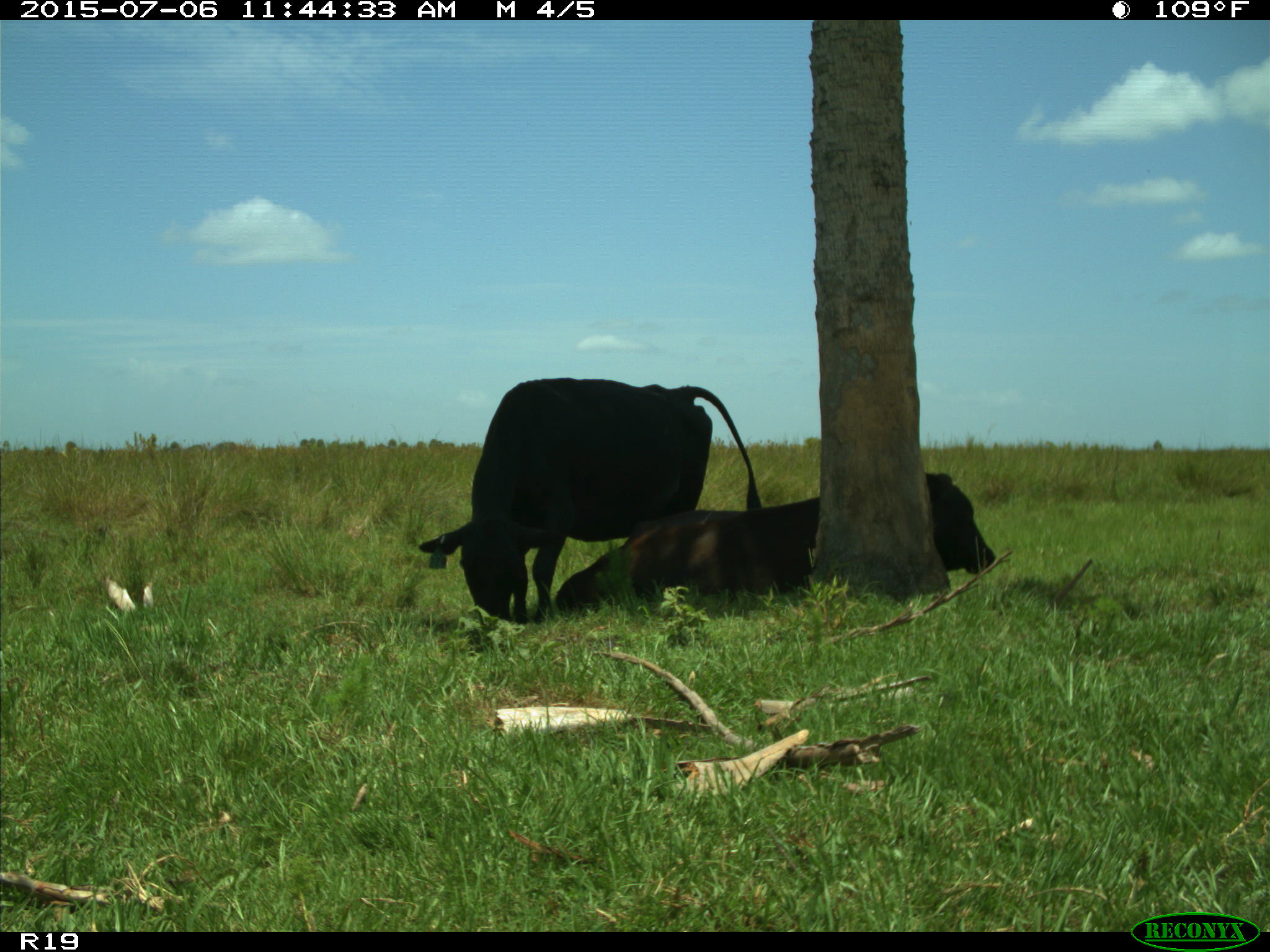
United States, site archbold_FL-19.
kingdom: Animalia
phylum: Chordata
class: Mammalia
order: Artiodactyla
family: Bovidae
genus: Bos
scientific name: Bos taurus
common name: domestic cow